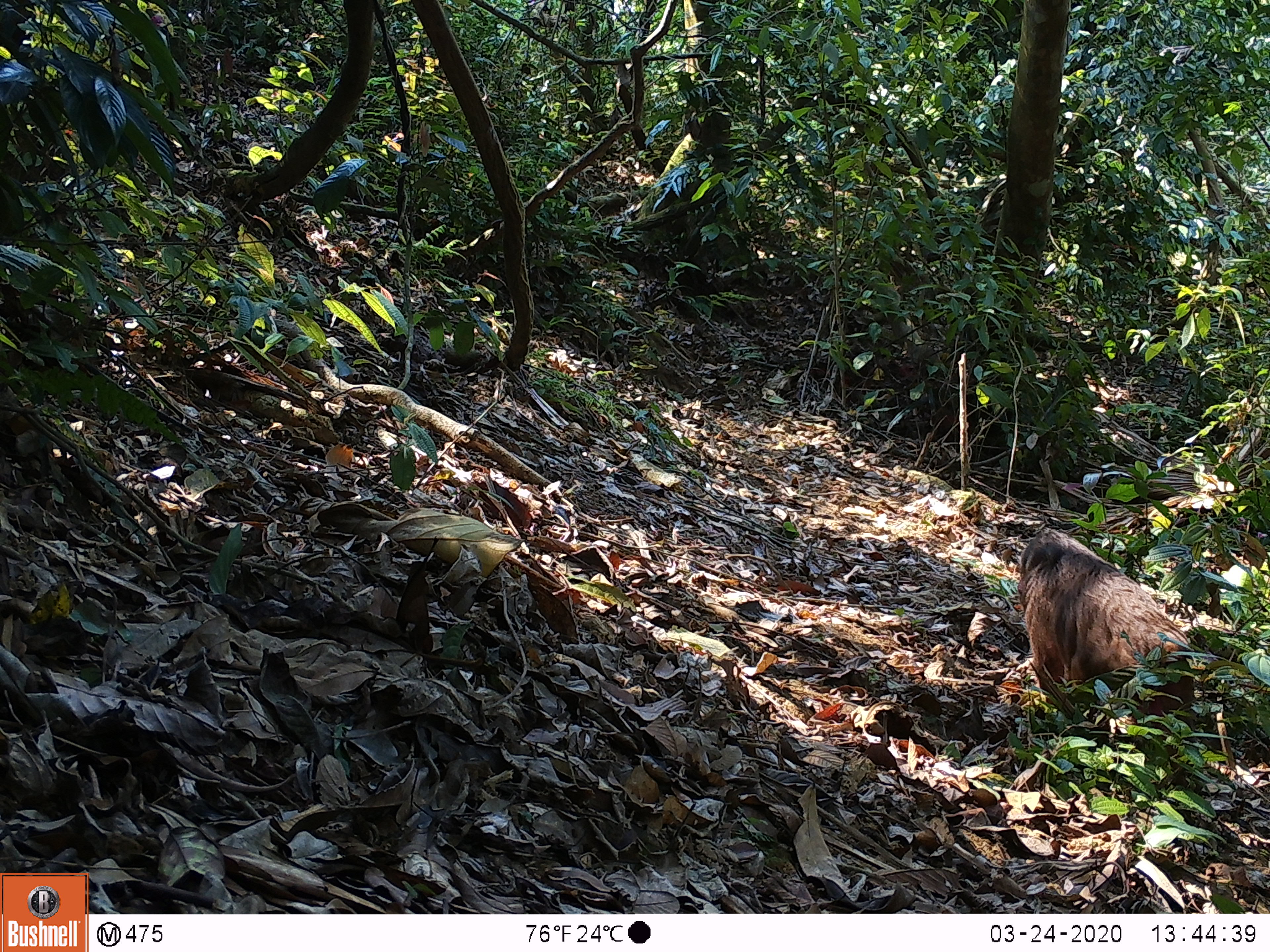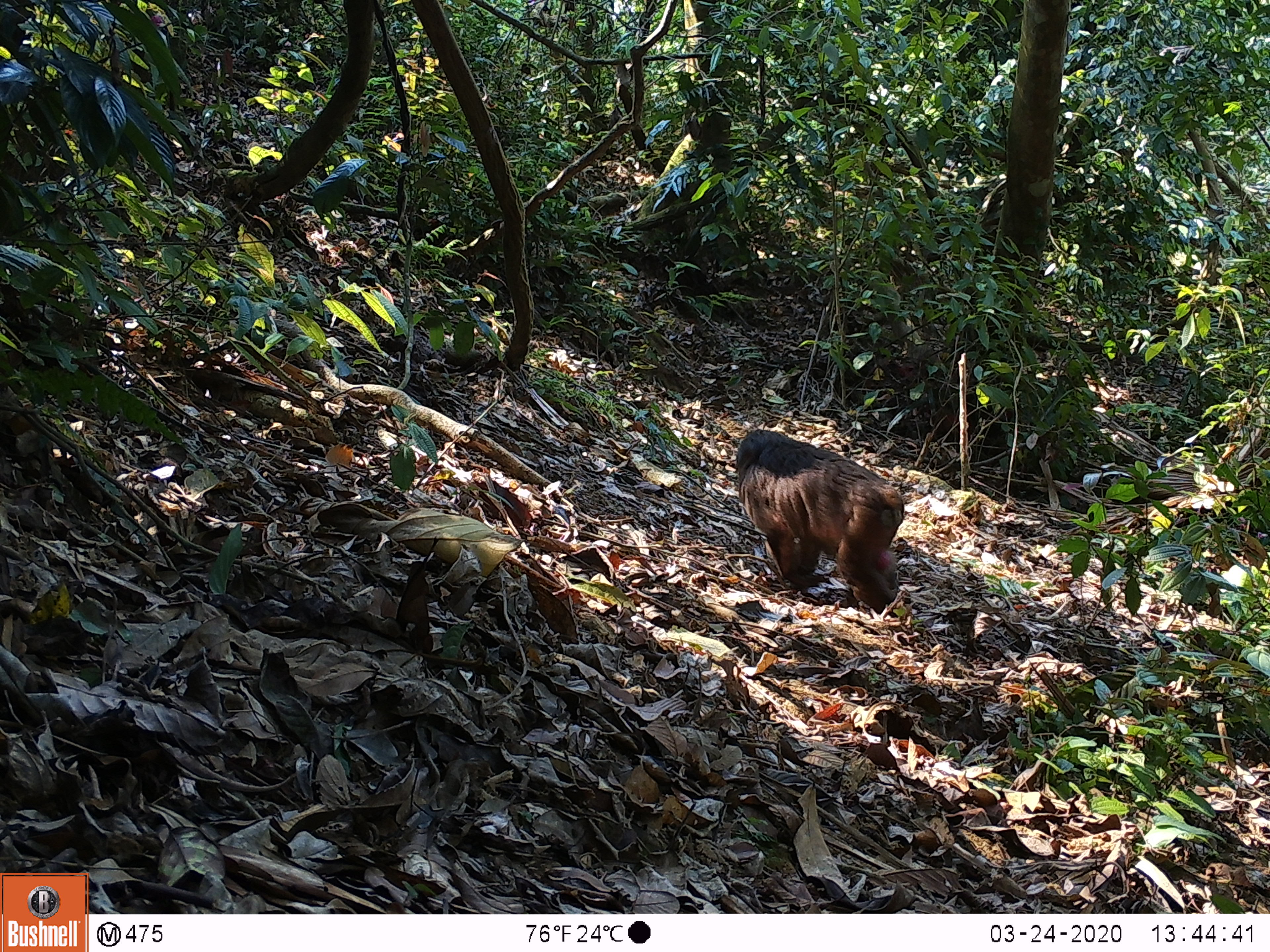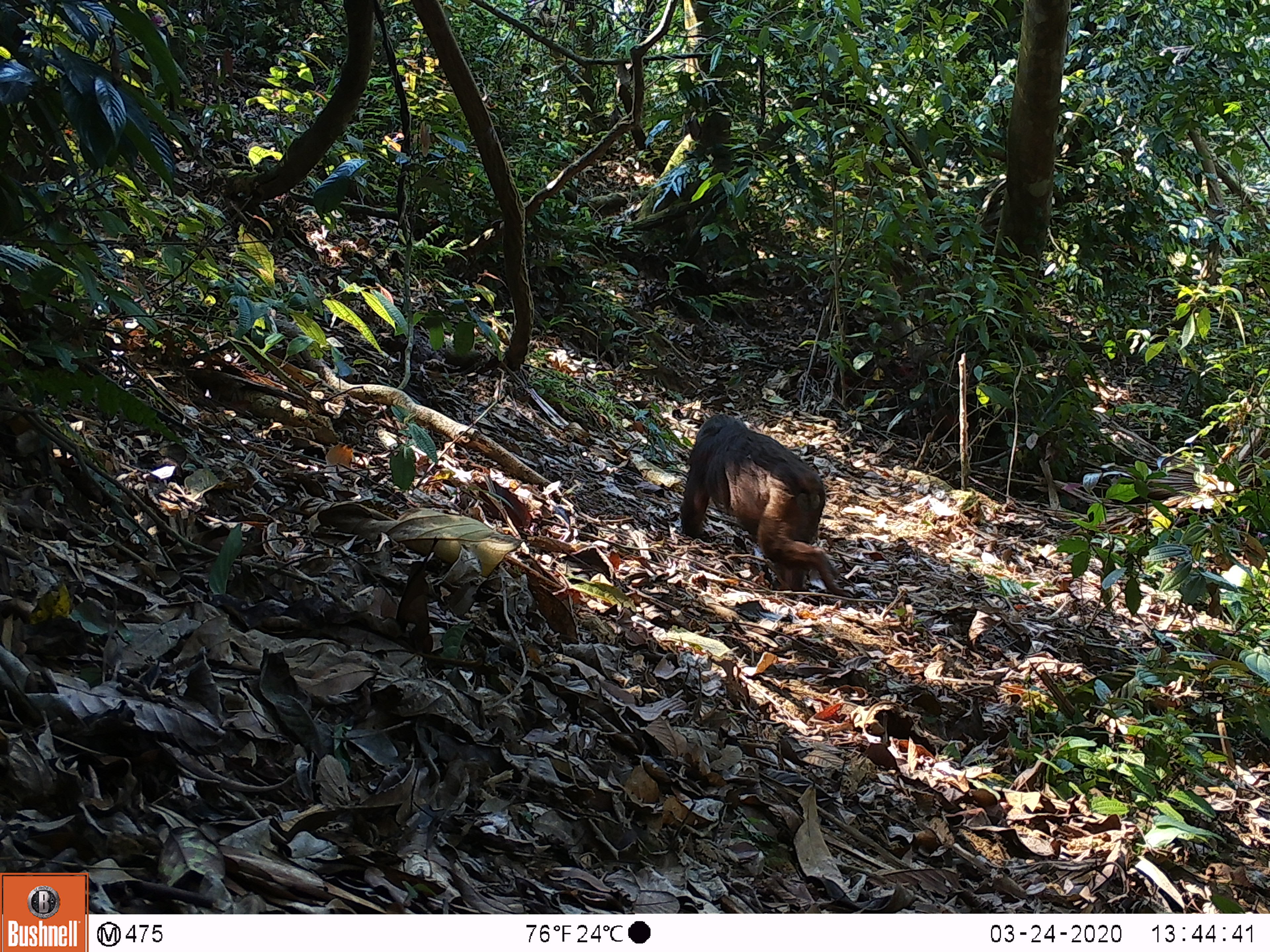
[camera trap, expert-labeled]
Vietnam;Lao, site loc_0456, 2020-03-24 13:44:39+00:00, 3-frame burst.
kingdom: Animalia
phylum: Chordata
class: Mammalia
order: Primates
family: Cercopithecidae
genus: Macaca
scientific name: Macaca arctoides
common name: stump-tailed macaque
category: stump tailed macaque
Stump tailed macaque (stump-tailed macaque) (Macaca arctoides). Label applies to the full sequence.